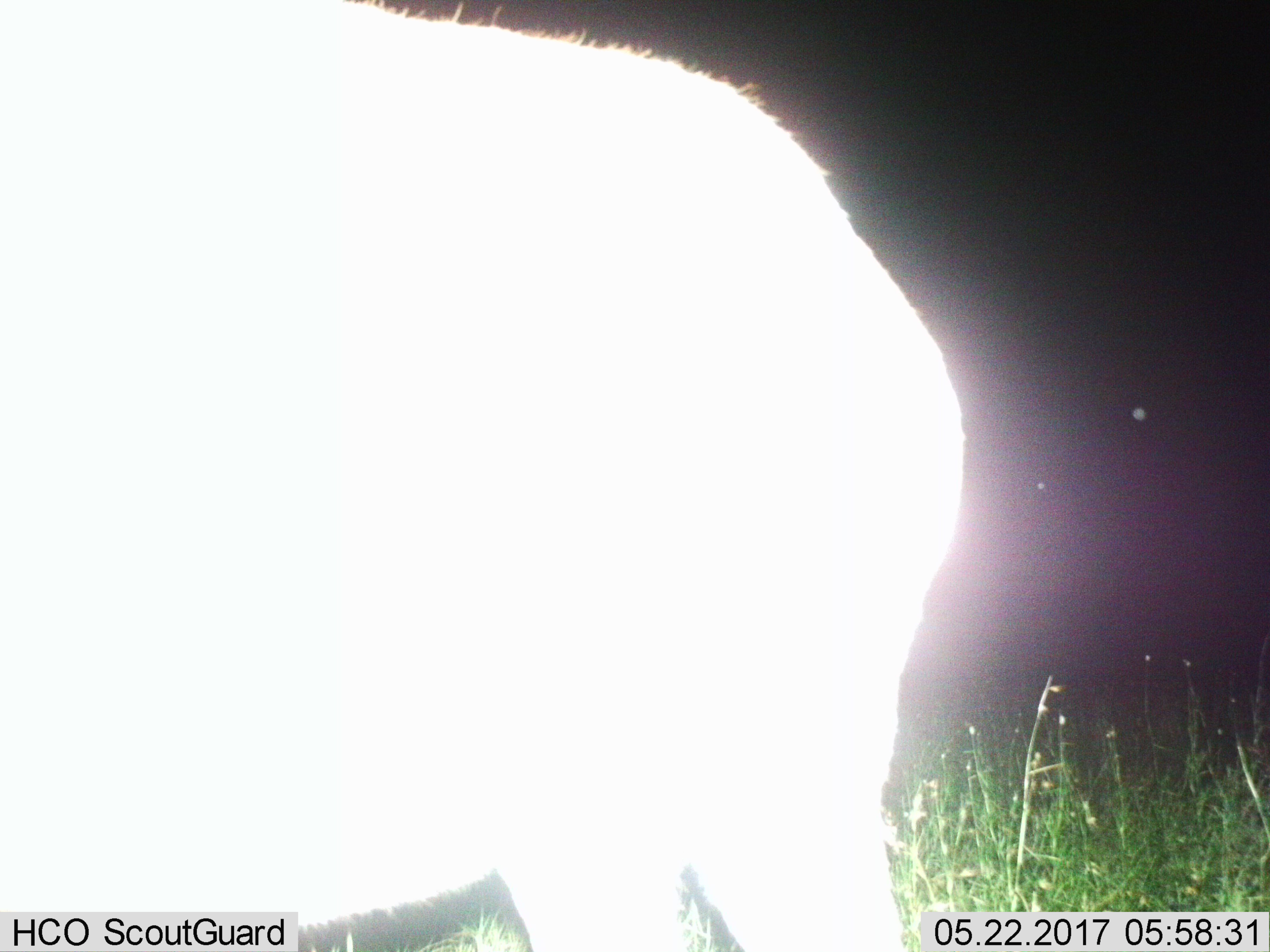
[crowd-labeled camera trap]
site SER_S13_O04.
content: unidentified animal